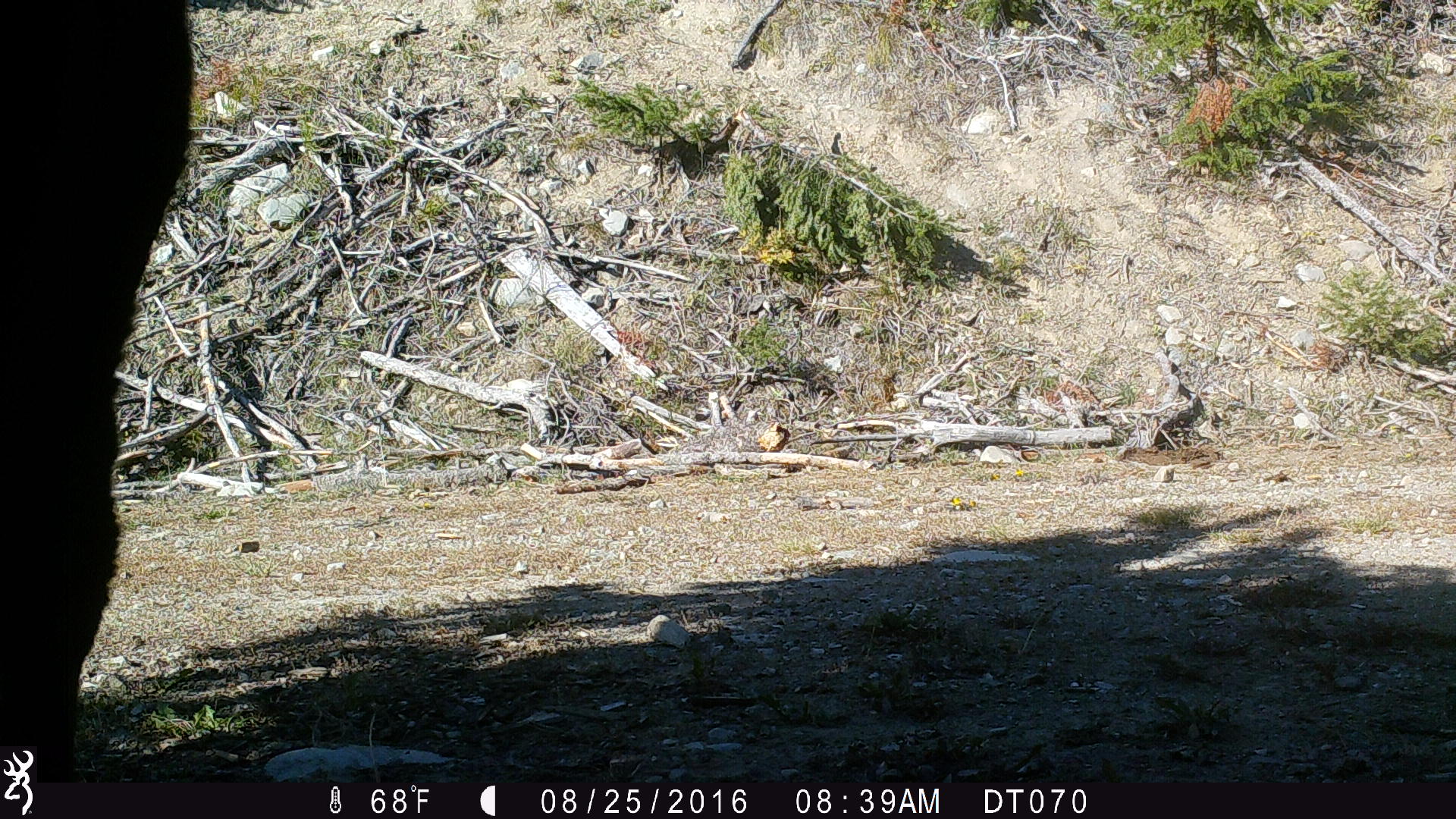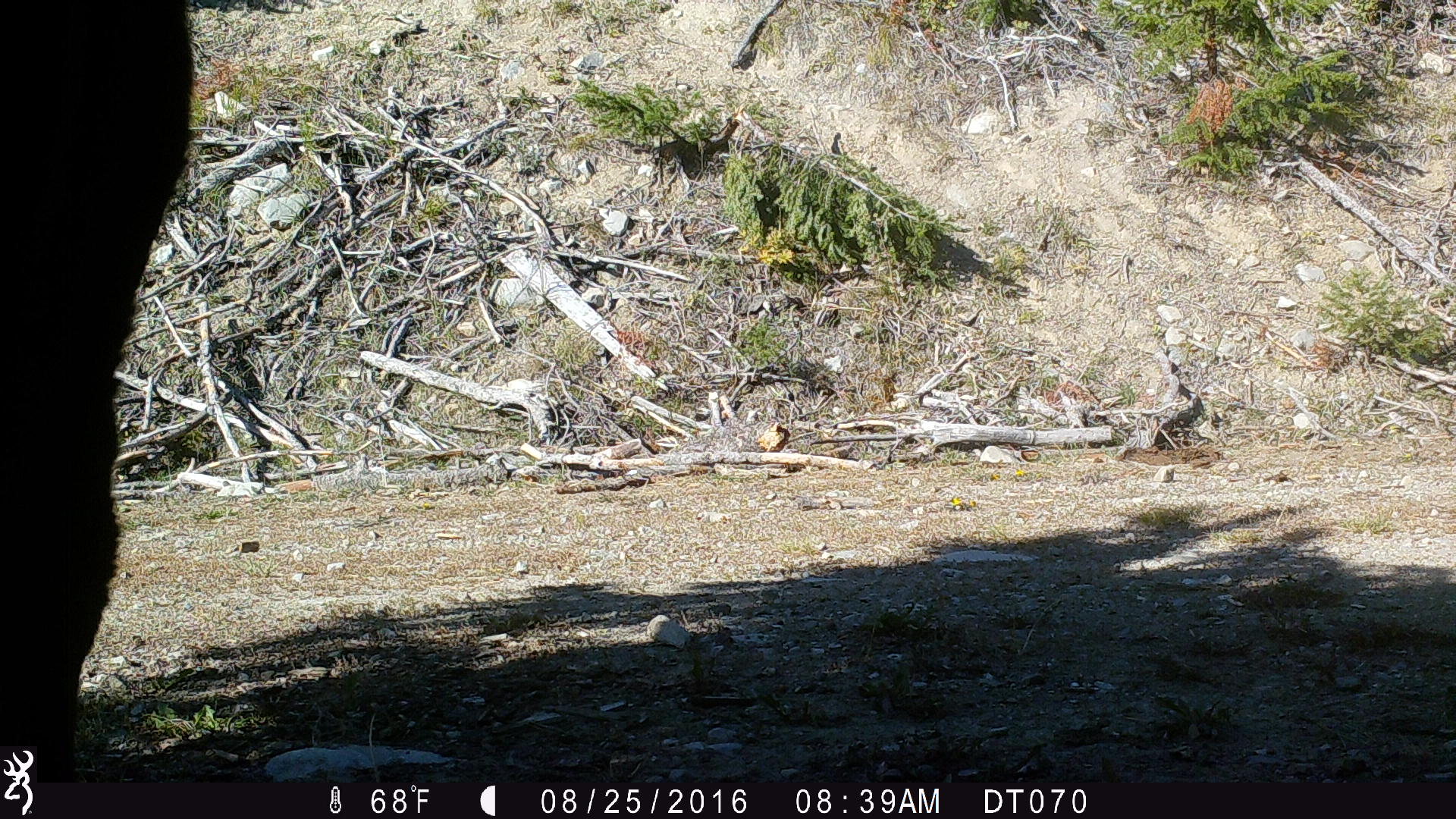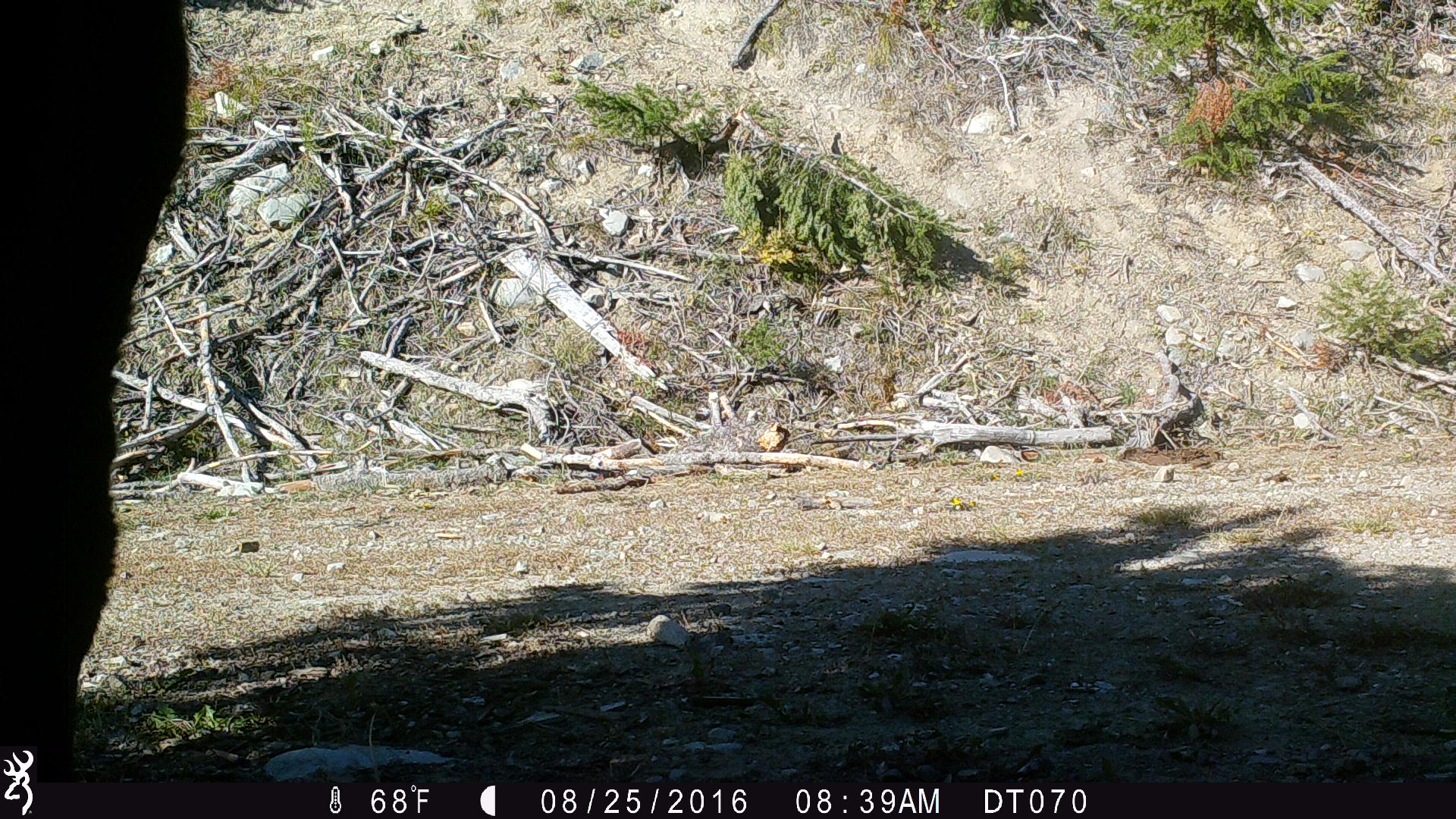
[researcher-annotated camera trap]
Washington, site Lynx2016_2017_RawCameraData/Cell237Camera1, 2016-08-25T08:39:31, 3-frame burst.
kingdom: Animalia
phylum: Chordata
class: Mammalia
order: Artiodactyla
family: Bovidae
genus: Bos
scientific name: Bos taurus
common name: domestic cattle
Domestic cattle (Bos taurus). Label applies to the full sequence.